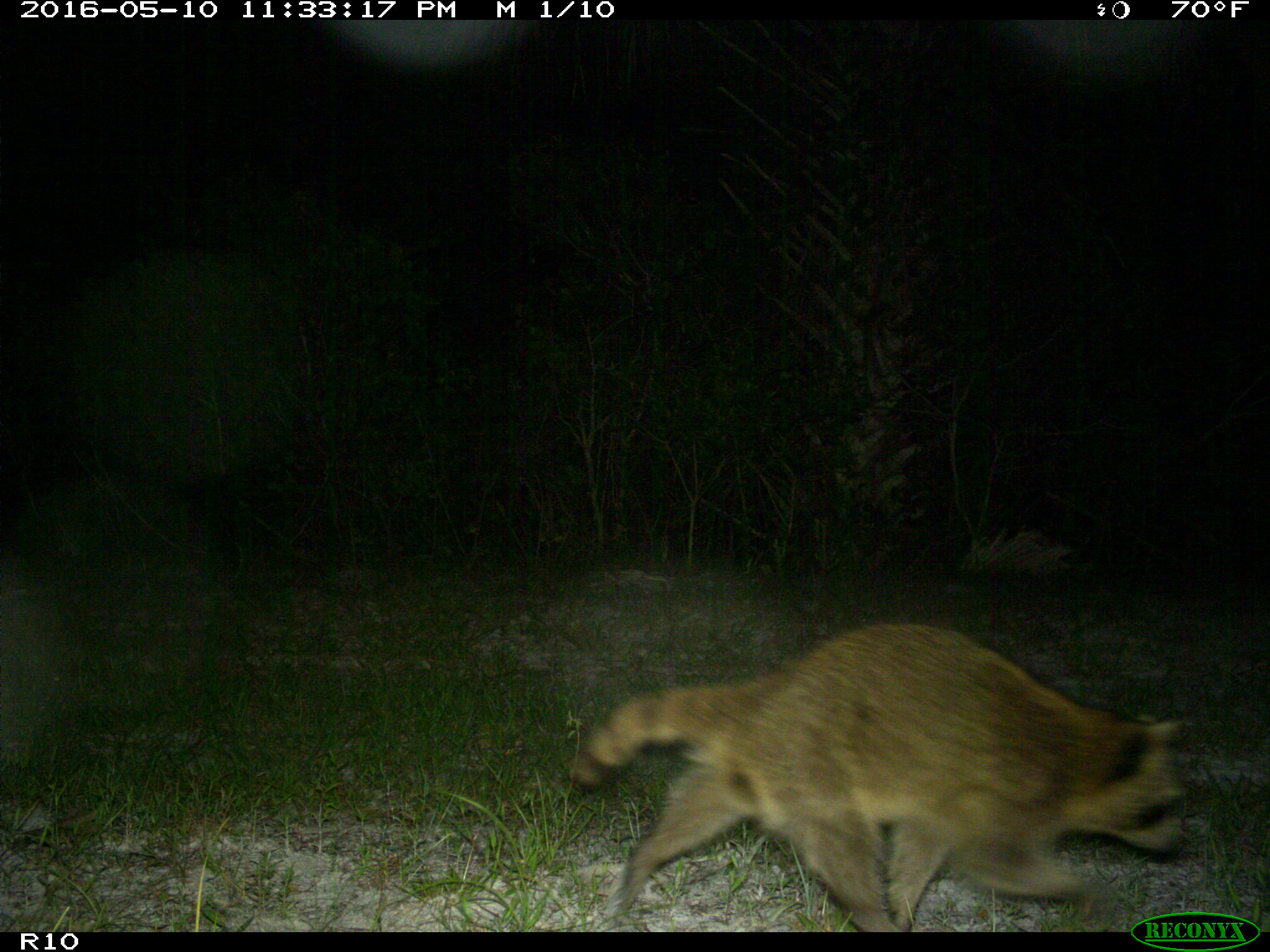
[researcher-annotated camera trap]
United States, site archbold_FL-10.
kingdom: Animalia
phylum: Chordata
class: Mammalia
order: Carnivora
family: Procyonidae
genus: Procyon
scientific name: Procyon lotor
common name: common raccoon